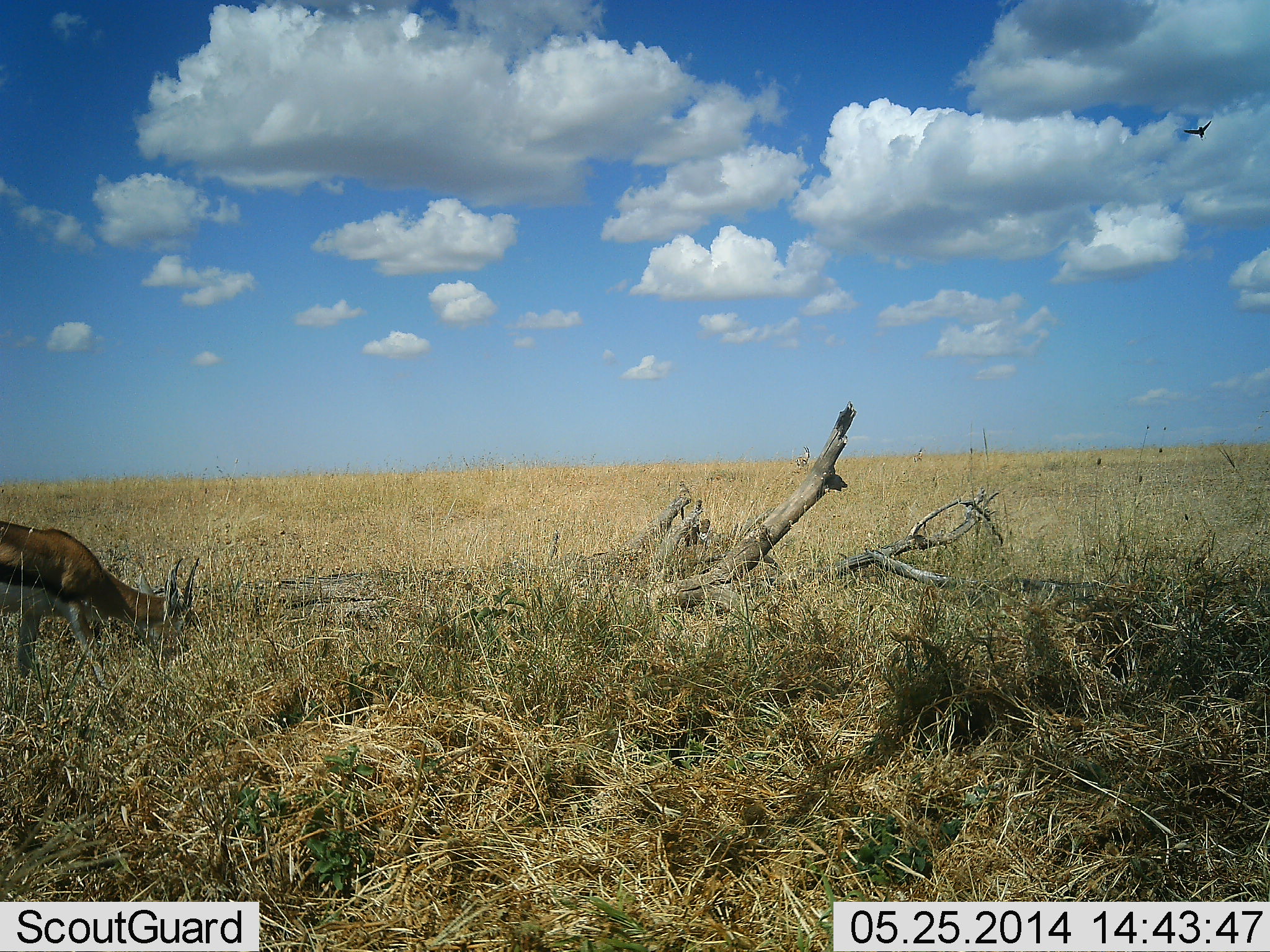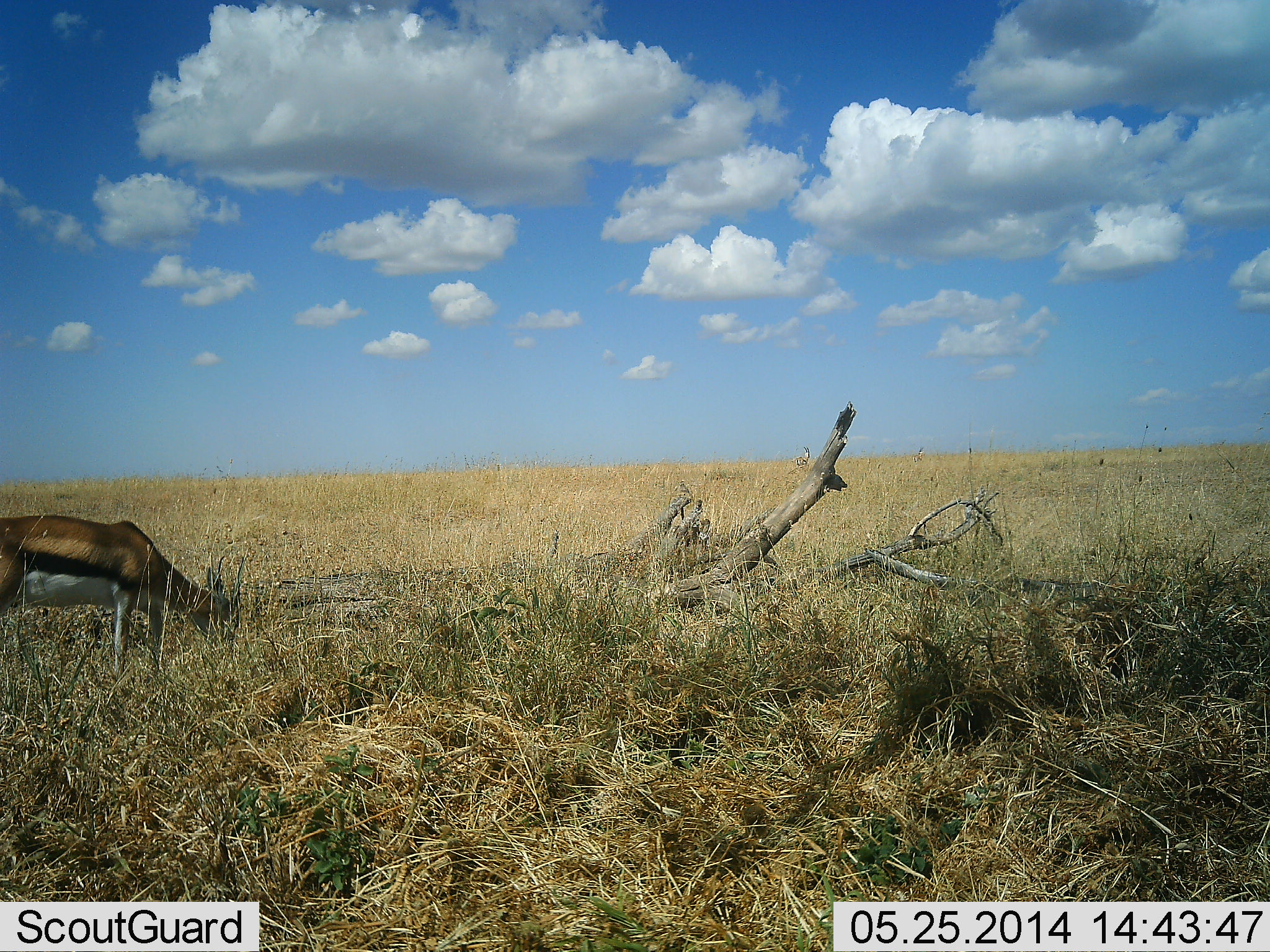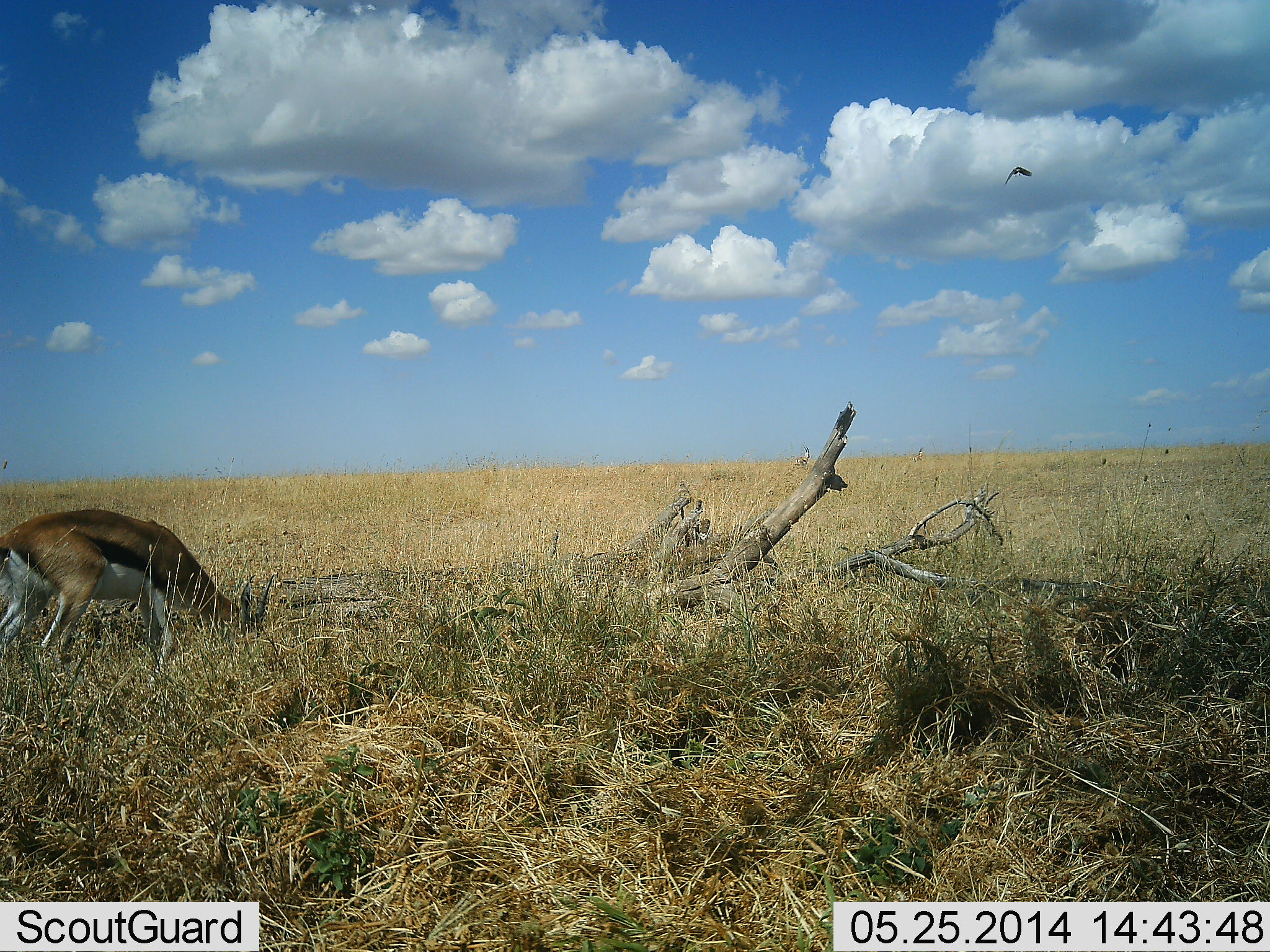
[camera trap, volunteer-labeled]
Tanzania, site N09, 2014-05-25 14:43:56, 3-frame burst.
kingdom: Animalia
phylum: Chordata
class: Mammalia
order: Artiodactyla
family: Bovidae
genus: Eudorcas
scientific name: Eudorcas thomsonii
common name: thomson's gazelle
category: gazellethomsons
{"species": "gazellethomsons (thomson's gazelle) (Eudorcas thomsonii)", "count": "1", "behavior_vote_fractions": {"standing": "33%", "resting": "0%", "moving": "17%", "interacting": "0%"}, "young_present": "0%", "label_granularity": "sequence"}